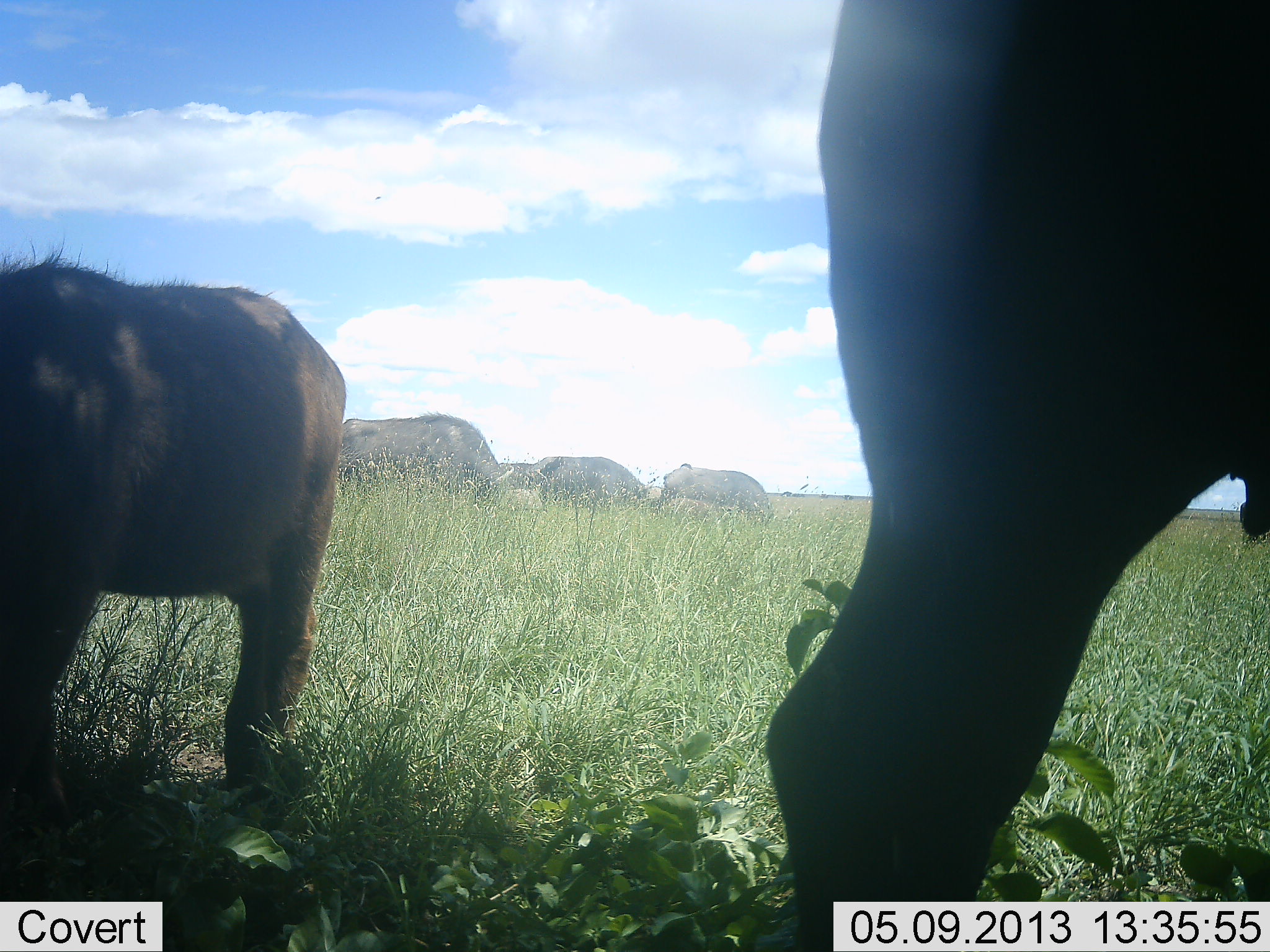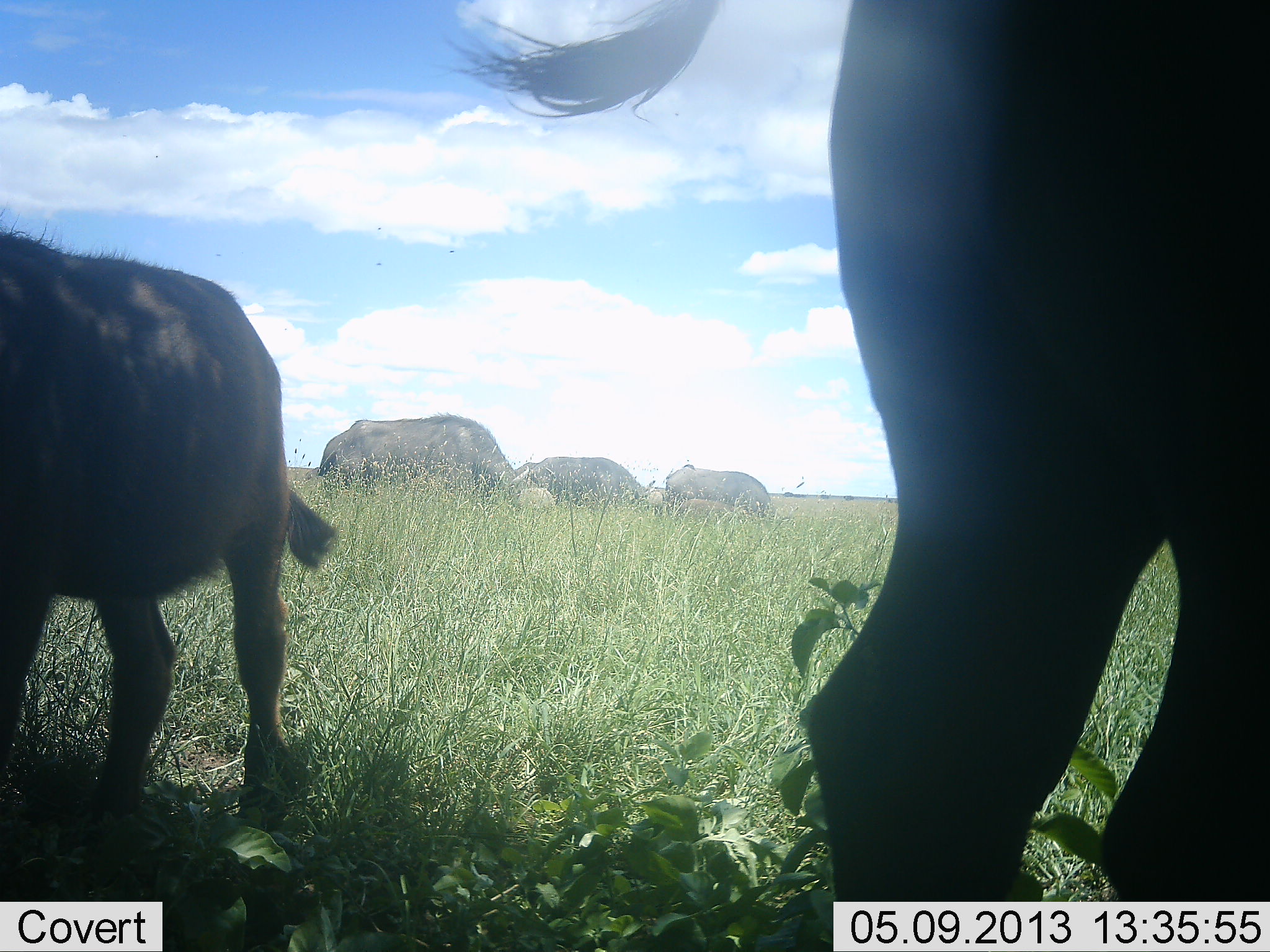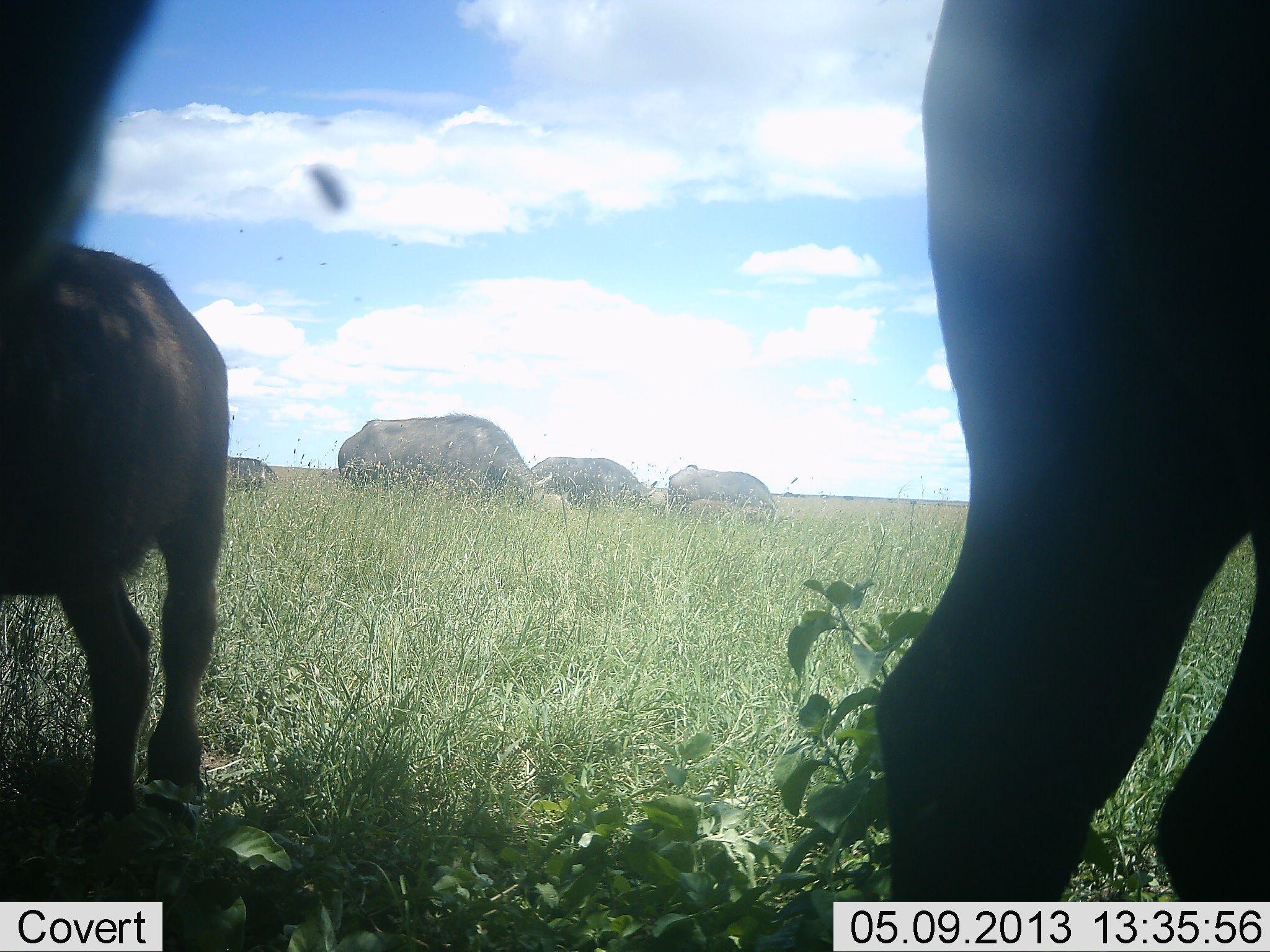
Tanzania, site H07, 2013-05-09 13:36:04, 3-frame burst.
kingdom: Animalia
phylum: Chordata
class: Mammalia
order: Artiodactyla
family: Bovidae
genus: Syncerus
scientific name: Syncerus caffer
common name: cape buffalo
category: buffalo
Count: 5.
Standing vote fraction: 54%.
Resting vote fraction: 0%.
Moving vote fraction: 15%.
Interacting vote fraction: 0%.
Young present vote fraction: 31%.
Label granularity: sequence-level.